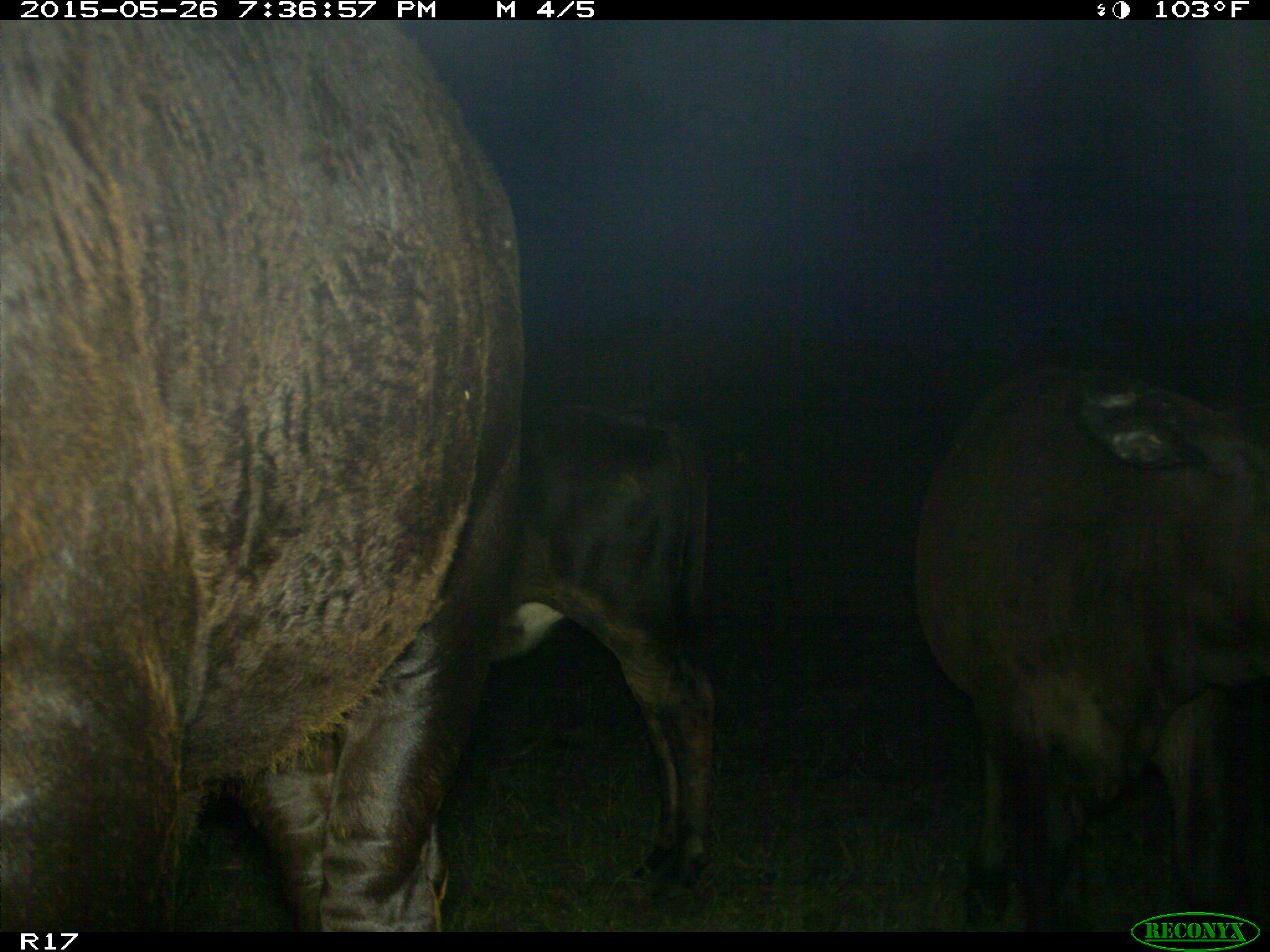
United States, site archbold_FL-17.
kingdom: Animalia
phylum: Chordata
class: Mammalia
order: Artiodactyla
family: Bovidae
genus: Bos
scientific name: Bos taurus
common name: domestic cow